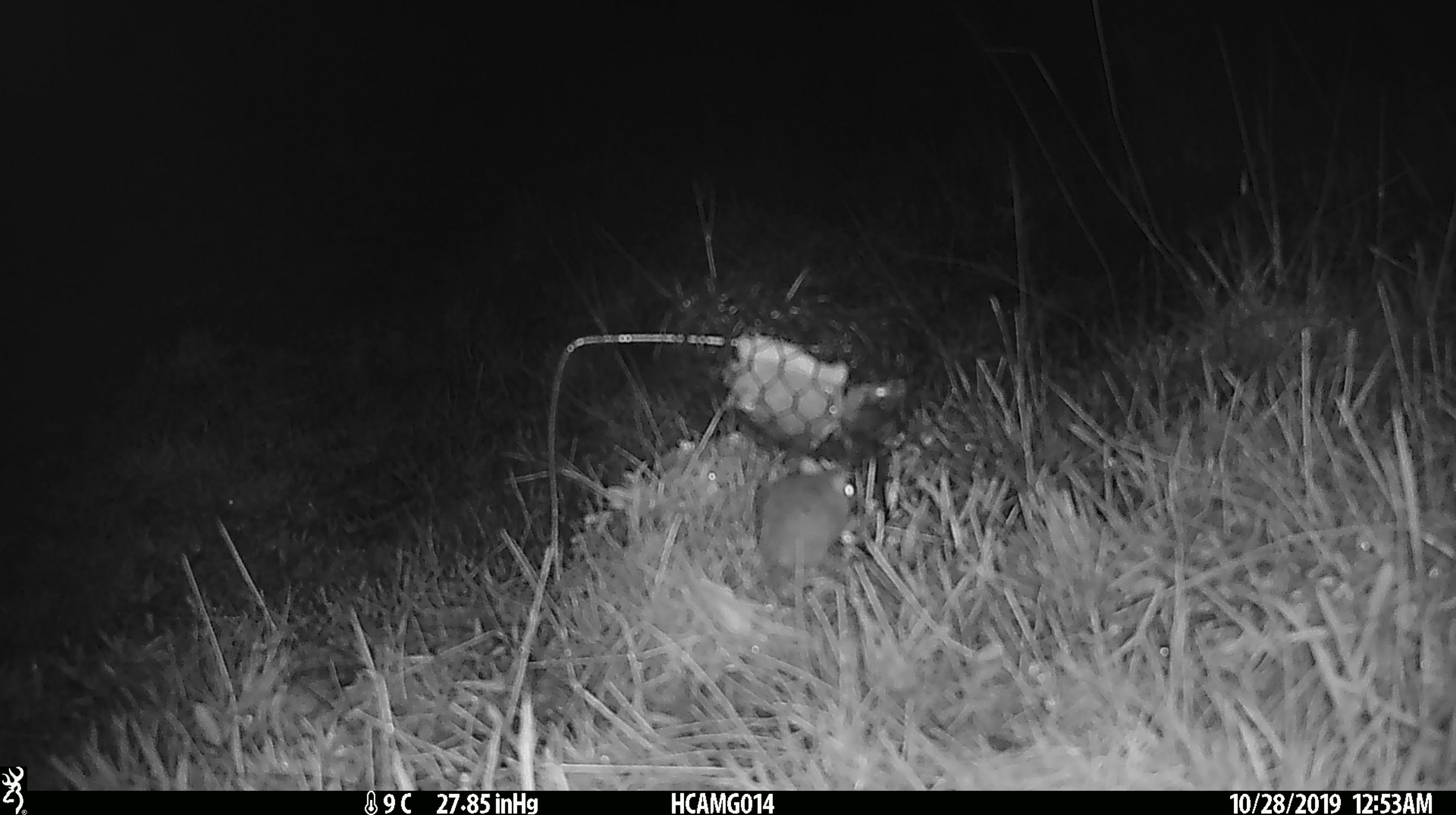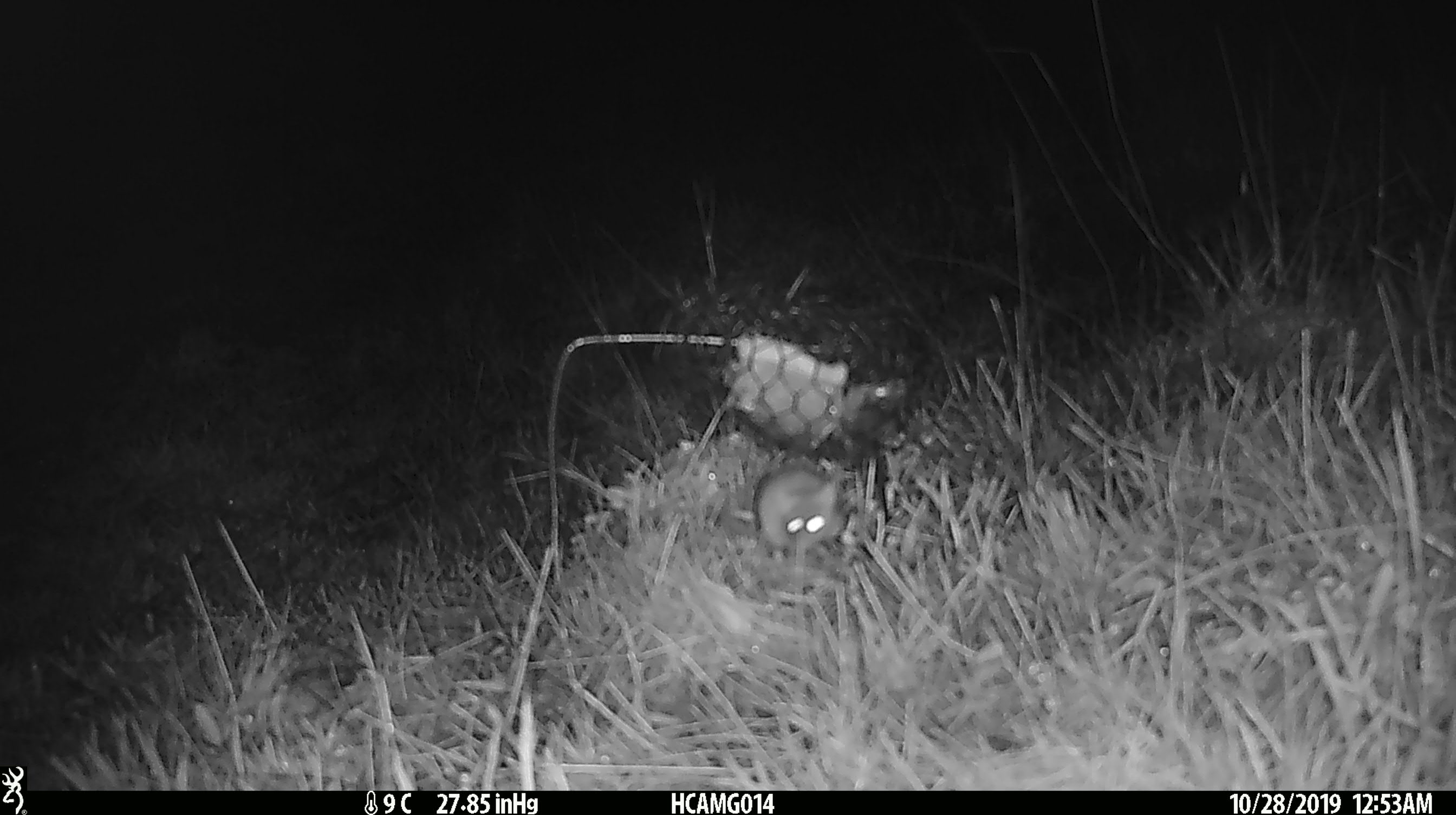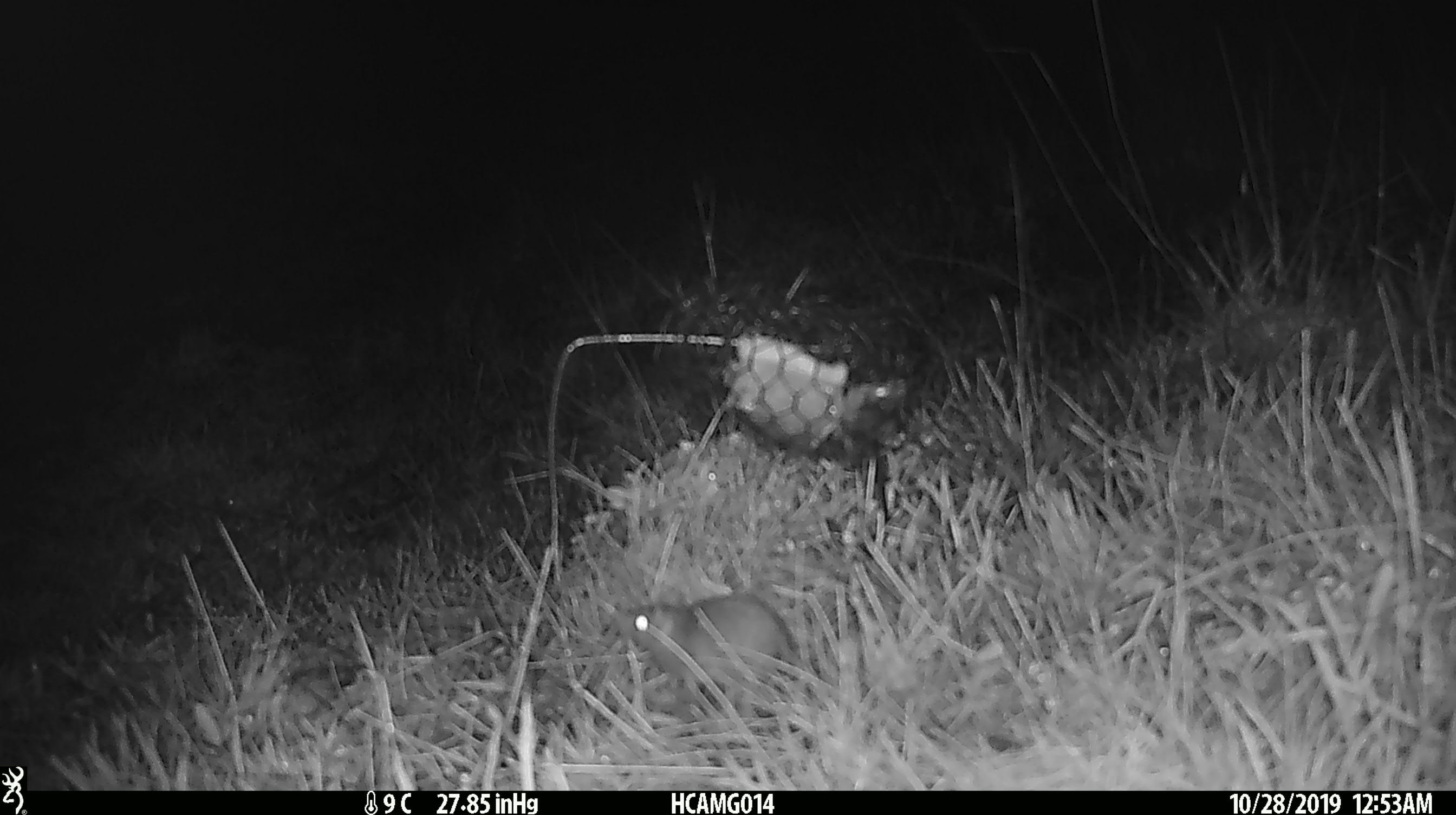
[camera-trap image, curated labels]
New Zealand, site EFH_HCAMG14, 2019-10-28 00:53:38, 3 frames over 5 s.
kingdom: Animalia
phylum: Chordata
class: Mammalia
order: Rodentia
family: Muridae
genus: Mus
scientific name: Mus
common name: mouse